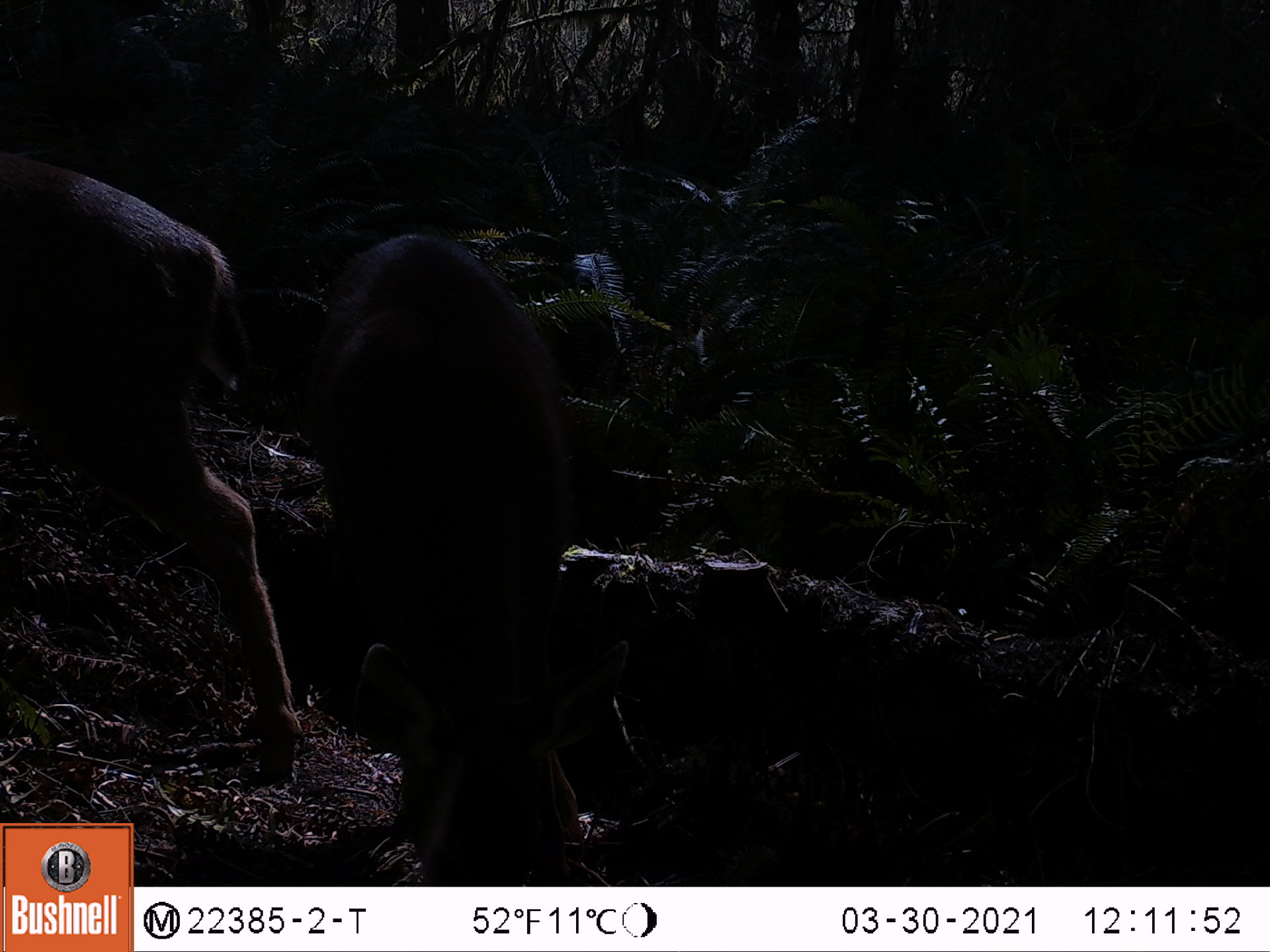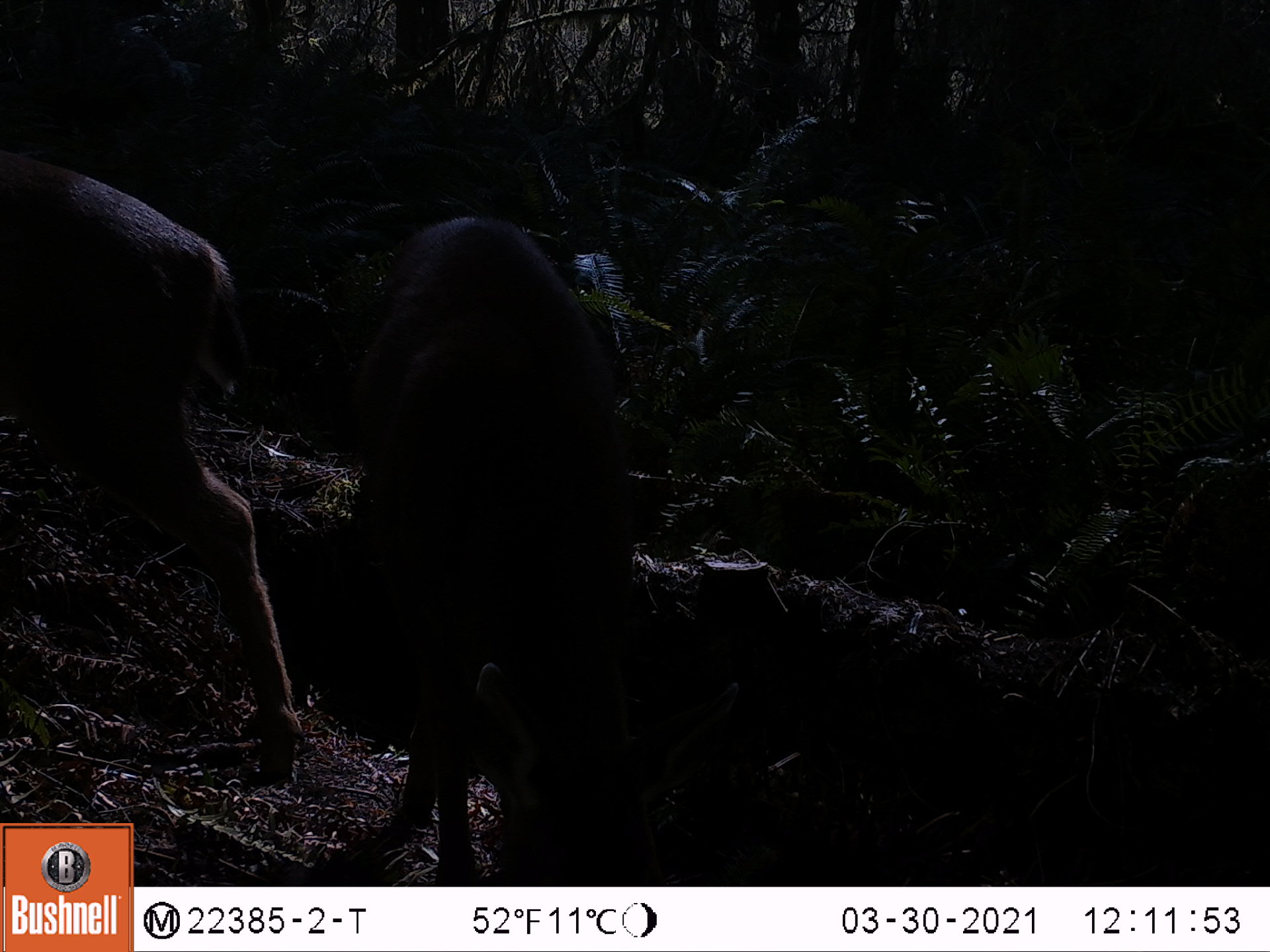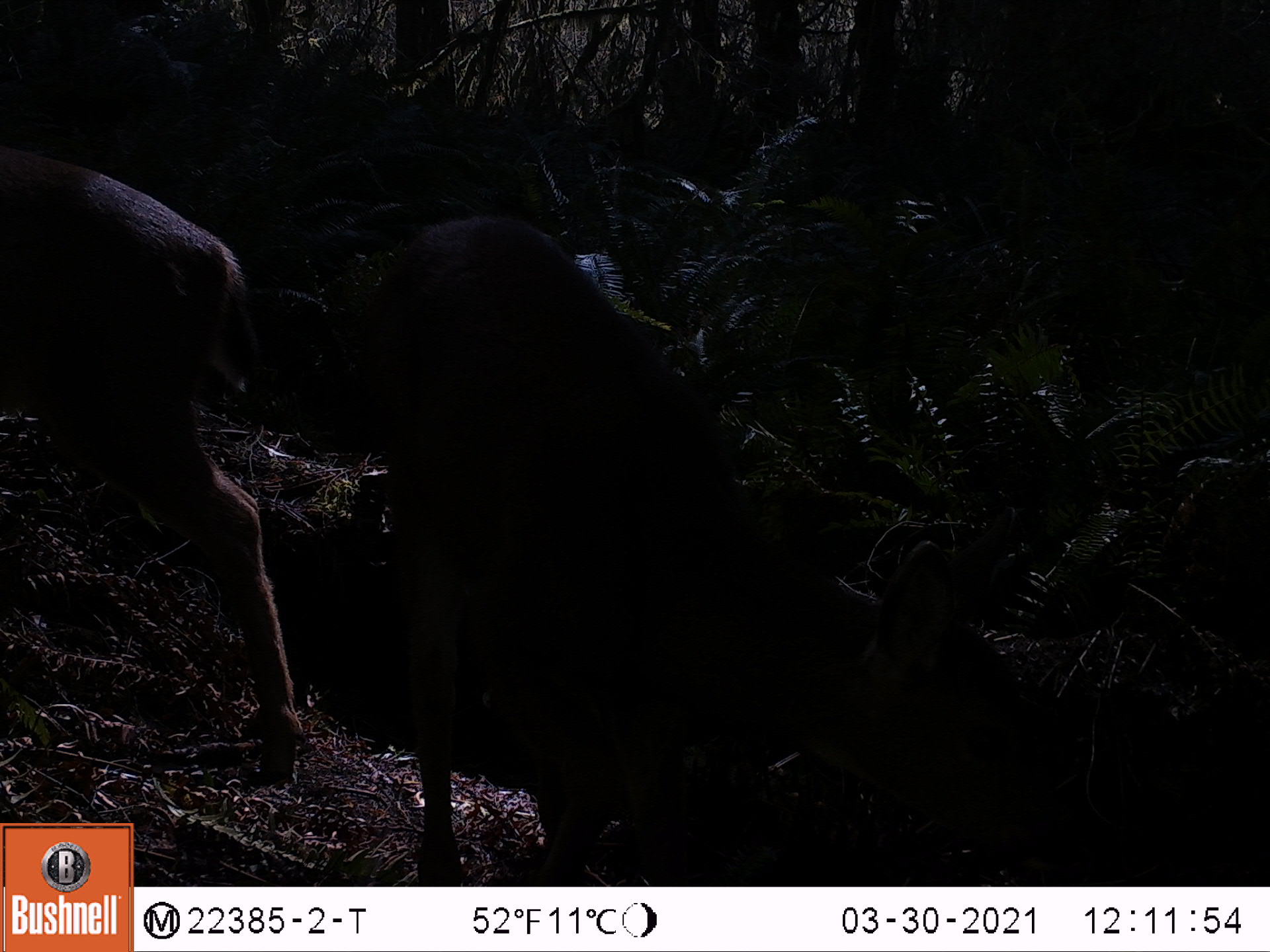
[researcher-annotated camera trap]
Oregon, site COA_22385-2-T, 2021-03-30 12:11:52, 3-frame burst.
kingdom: Animalia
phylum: Chordata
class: Mammalia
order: Artiodactyla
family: Cervidae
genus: Odocoileus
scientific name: Odocoileus hemionus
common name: black-tailed deer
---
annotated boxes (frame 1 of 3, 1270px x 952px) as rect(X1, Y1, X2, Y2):
black-tailed deer: rect(290, 225, 645, 883); rect(3, 142, 309, 800)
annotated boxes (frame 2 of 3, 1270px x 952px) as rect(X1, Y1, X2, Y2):
black-tailed deer: rect(331, 205, 750, 883); rect(0, 150, 316, 786)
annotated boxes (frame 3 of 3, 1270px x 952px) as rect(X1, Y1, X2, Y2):
black-tailed deer: rect(354, 207, 1057, 883); rect(0, 142, 316, 792)